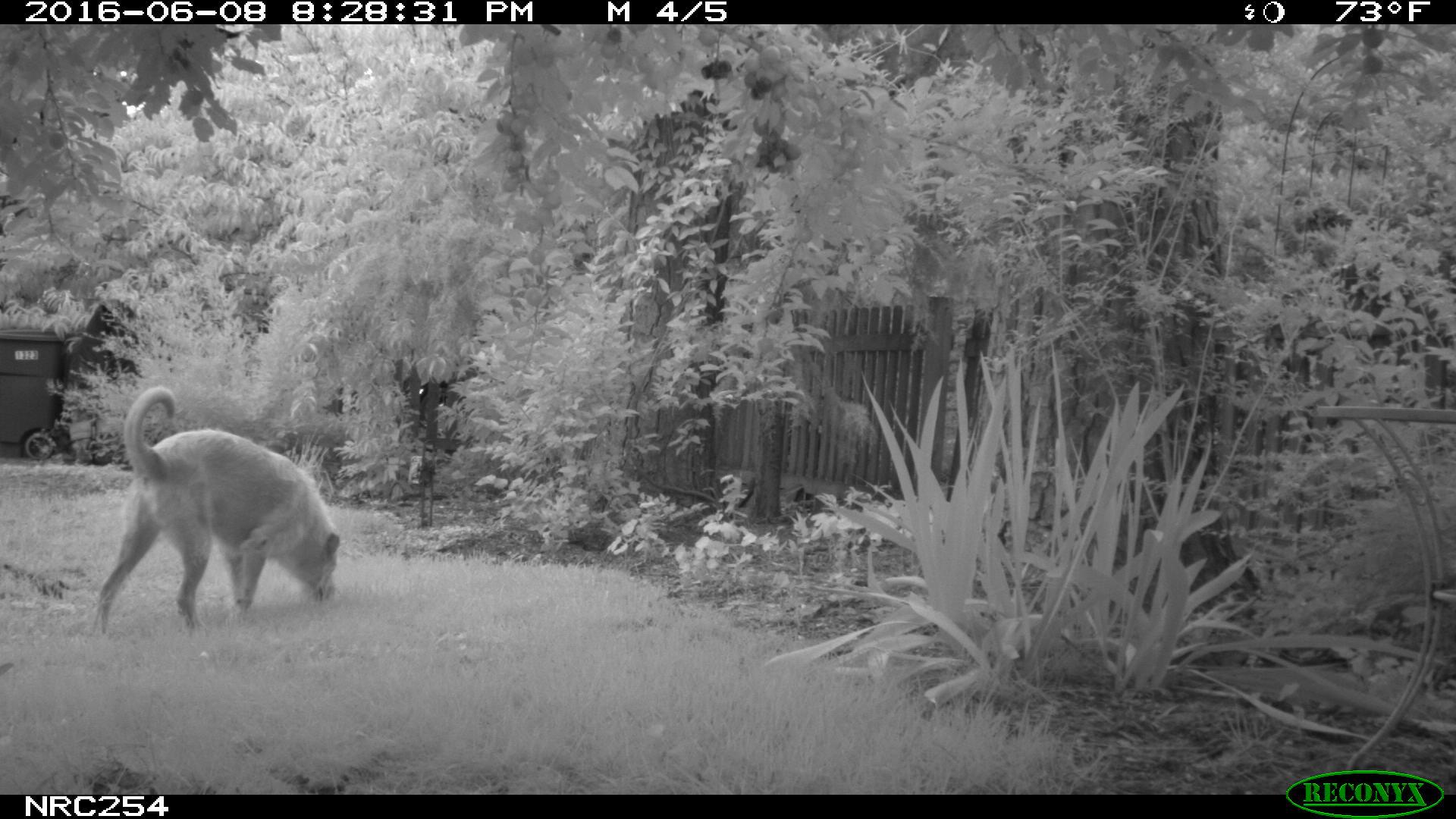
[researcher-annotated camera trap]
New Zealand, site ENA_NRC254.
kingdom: Animalia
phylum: Chordata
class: Mammalia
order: Carnivora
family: Canidae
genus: Canis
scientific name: Canis familiaris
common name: domestic dog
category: dog